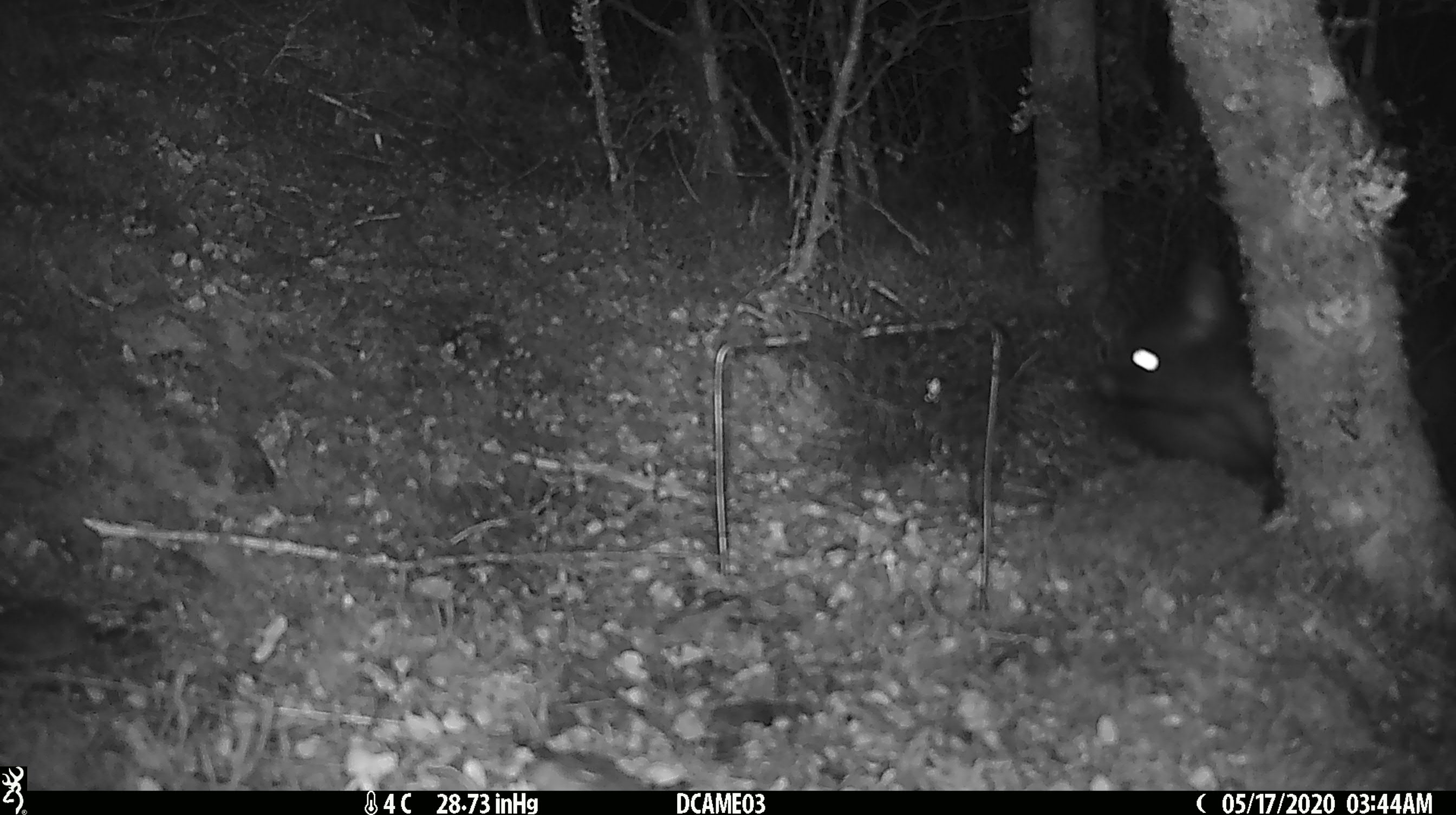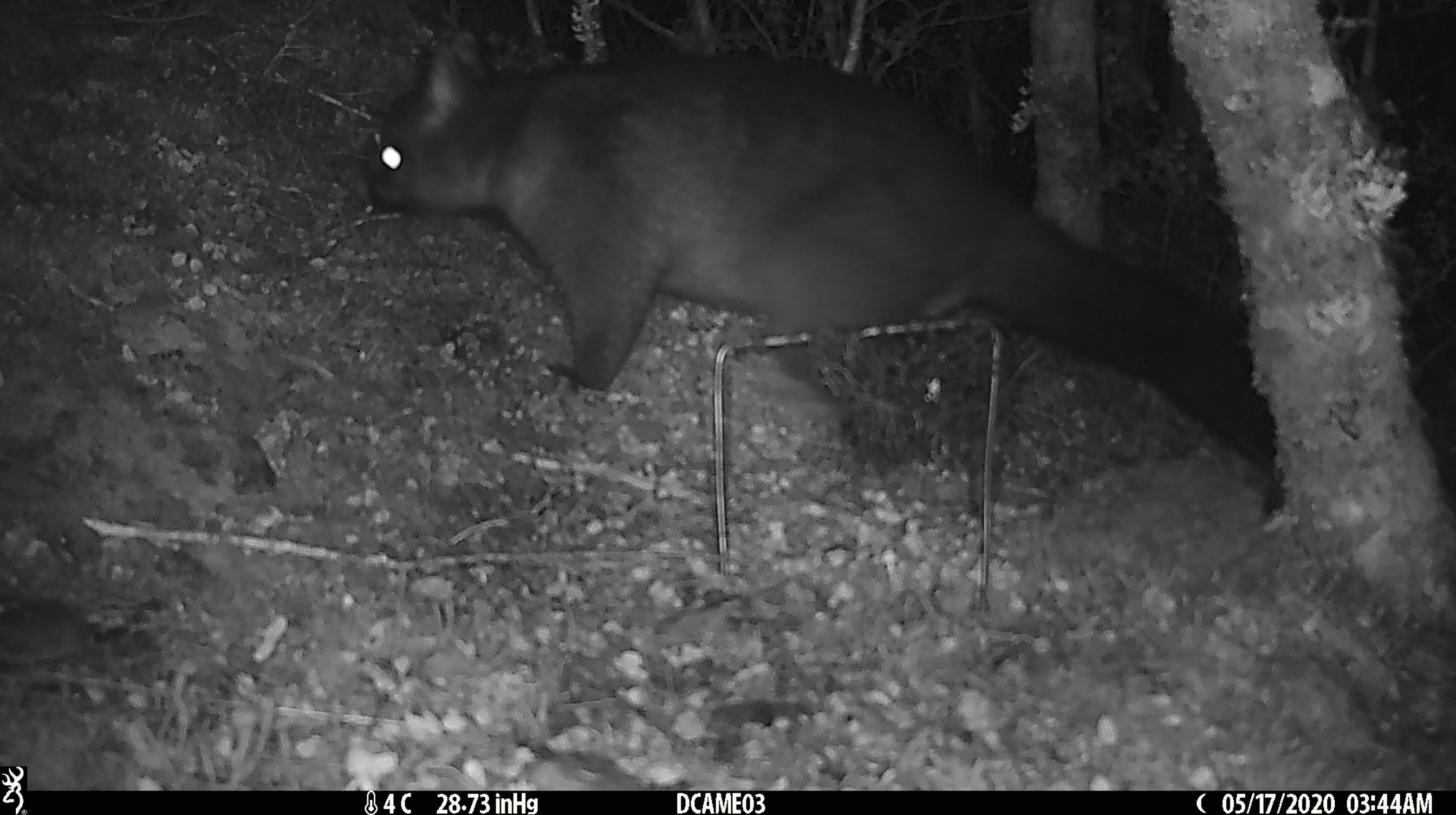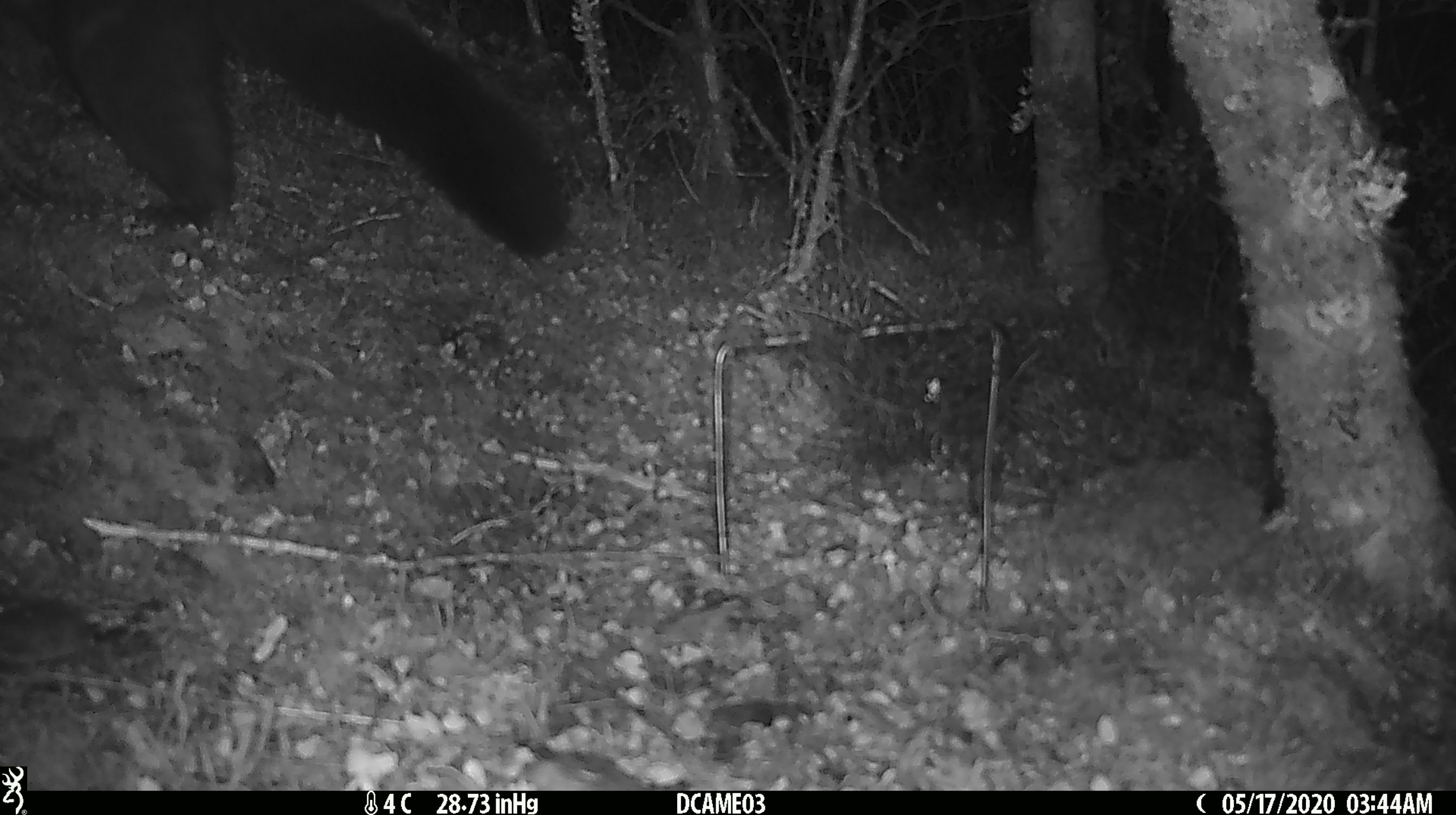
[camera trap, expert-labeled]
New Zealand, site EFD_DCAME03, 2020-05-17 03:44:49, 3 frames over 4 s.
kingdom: Animalia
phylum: Chordata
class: Mammalia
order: Diprotodontia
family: Phalangeridae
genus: Trichosurus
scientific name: Trichosurus vulpecula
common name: common brushtail possum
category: possum